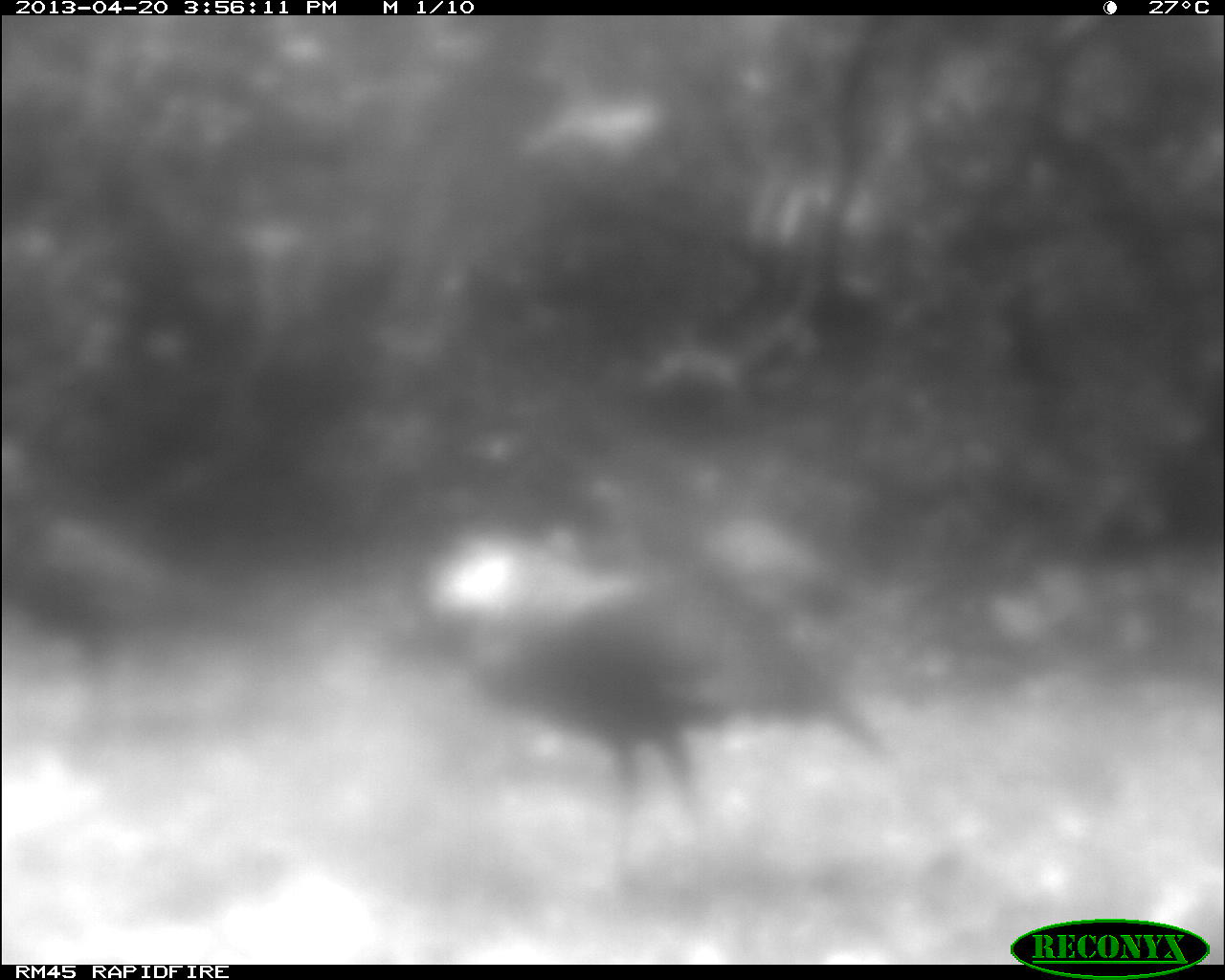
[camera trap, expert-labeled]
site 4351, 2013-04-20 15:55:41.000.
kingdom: Animalia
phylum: Chordata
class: Aves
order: Galliformes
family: Phasianidae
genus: Meleagris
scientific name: Meleagris ocellata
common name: ocellated turkey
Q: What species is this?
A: Meleagris ocellata (ocellated turkey).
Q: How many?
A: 3.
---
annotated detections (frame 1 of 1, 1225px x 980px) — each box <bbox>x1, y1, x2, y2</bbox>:
meleagris ocellata: <bbox>387, 526, 892, 887</bbox>; <bbox>0, 429, 224, 735</bbox>